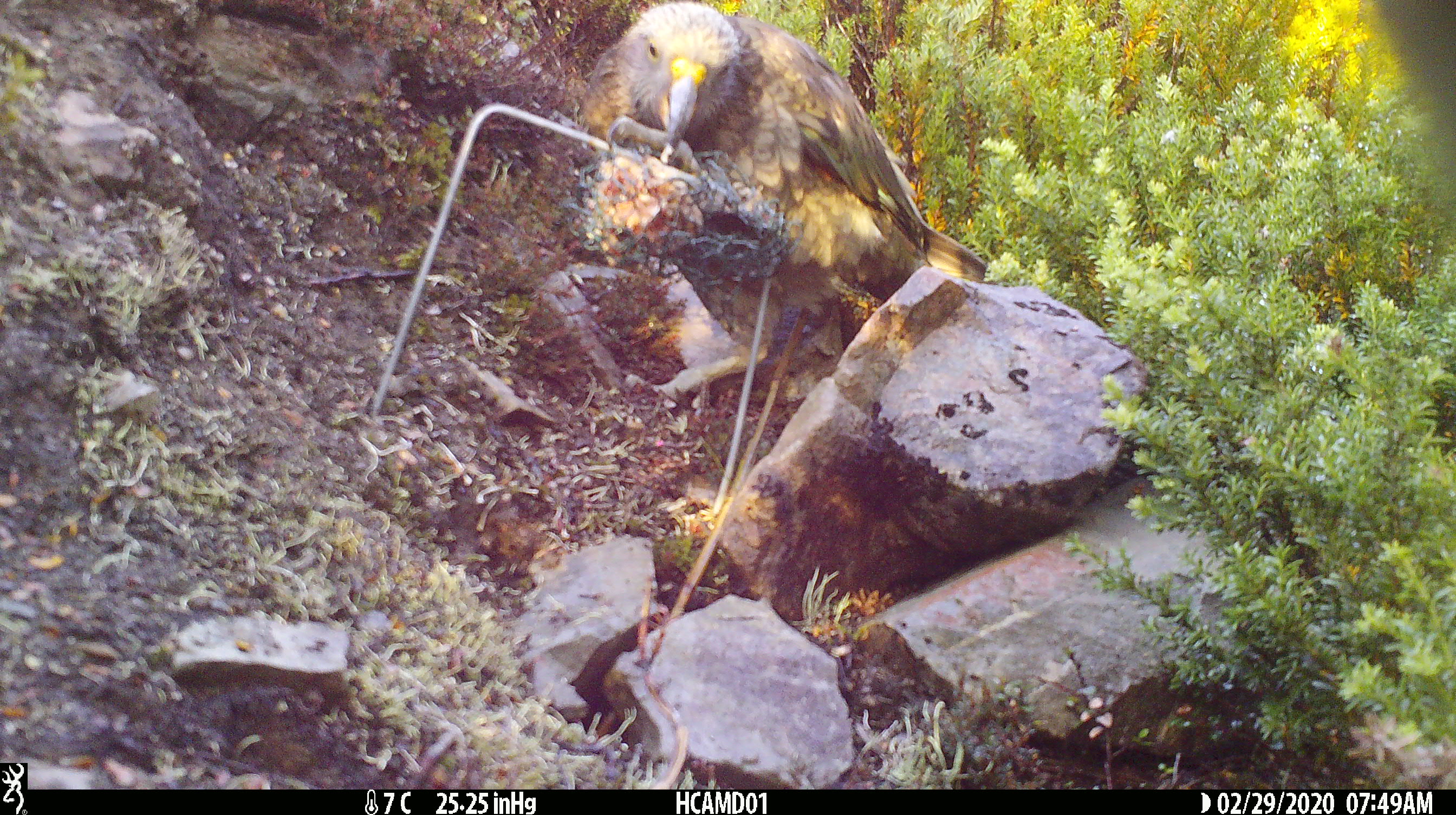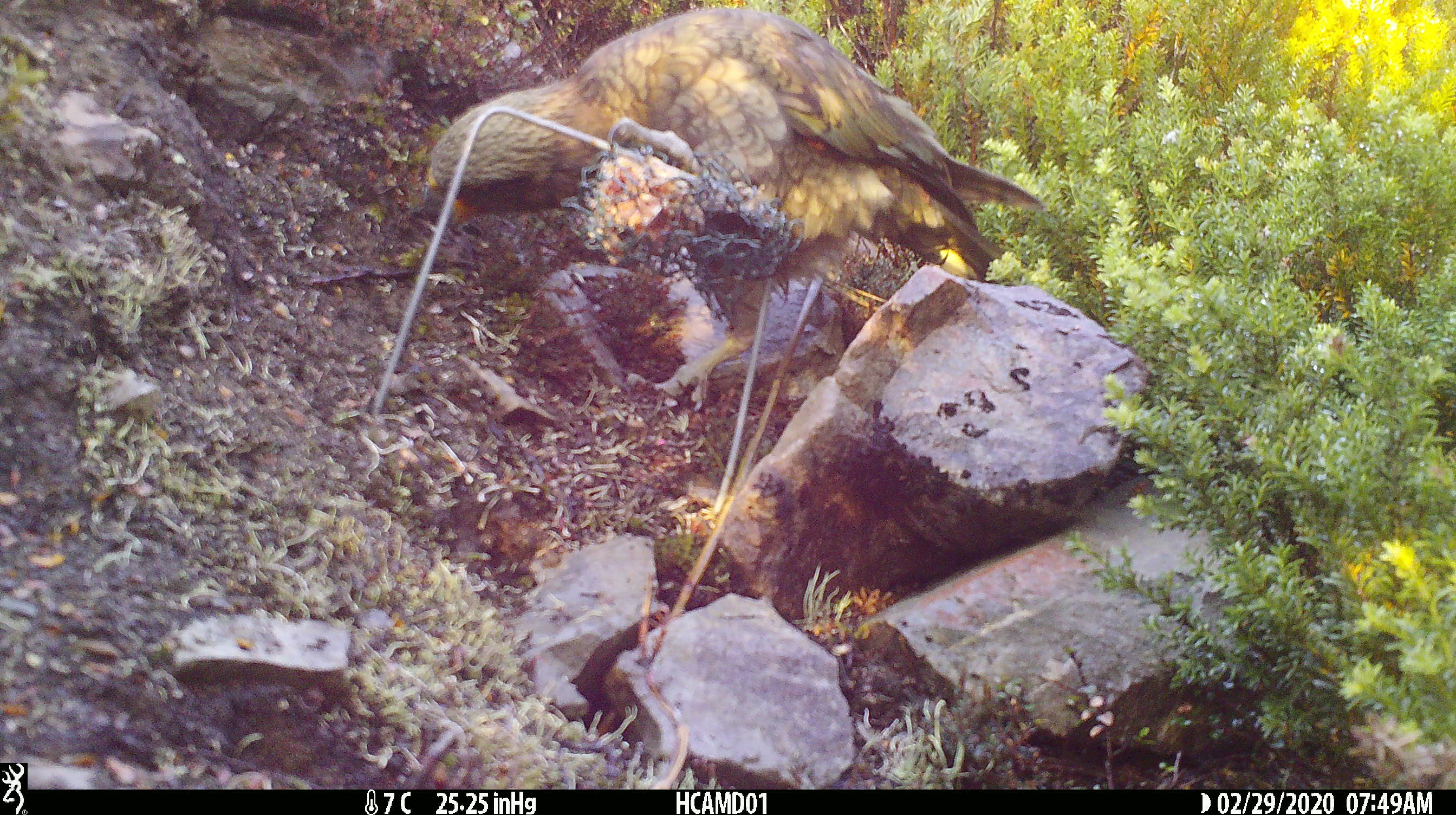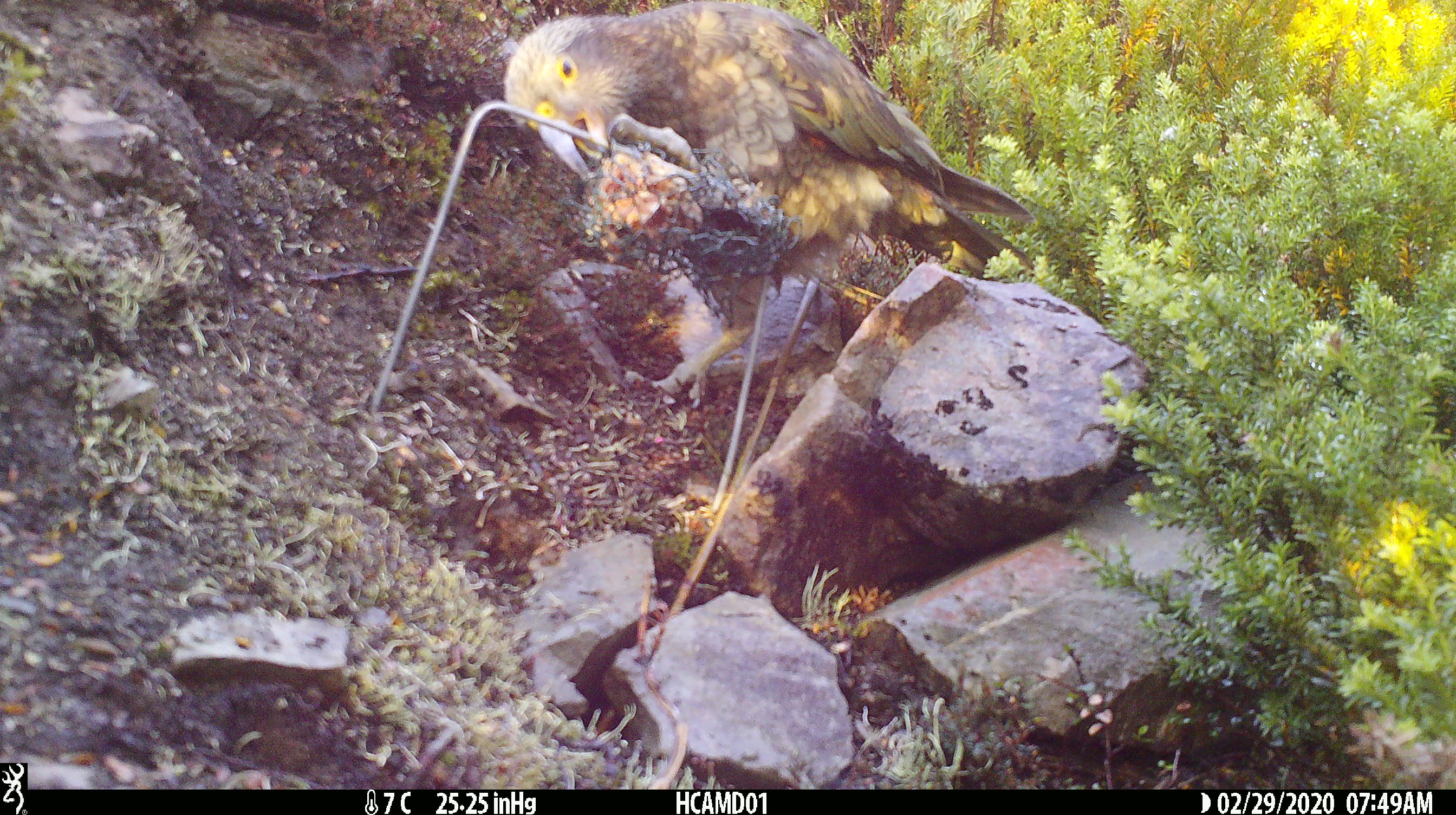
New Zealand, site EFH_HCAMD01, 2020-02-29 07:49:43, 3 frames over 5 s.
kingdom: Animalia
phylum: Chordata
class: Aves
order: Psittaciformes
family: Strigopidae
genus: Nestor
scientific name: Nestor notabilis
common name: kea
Kea (Nestor notabilis).